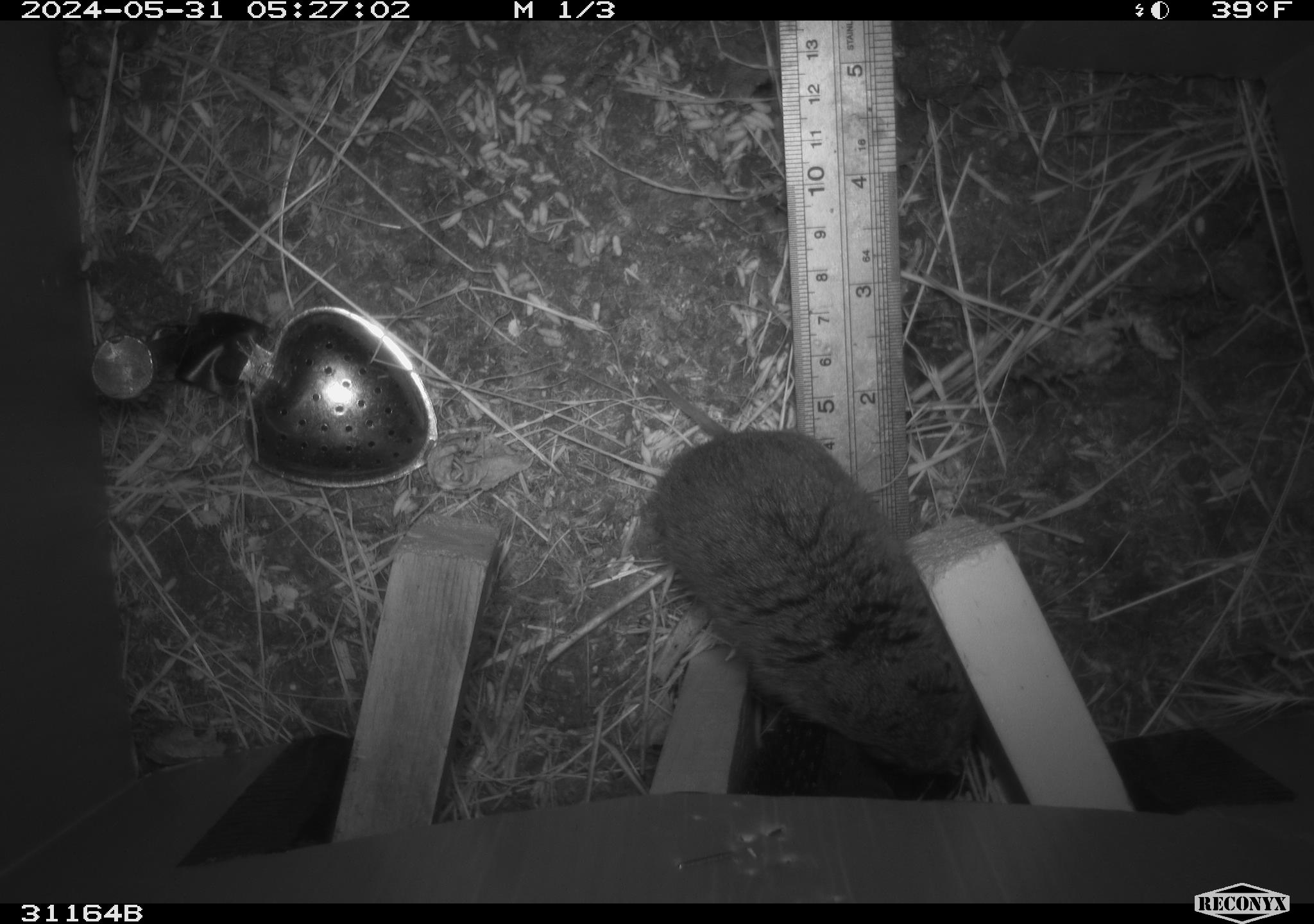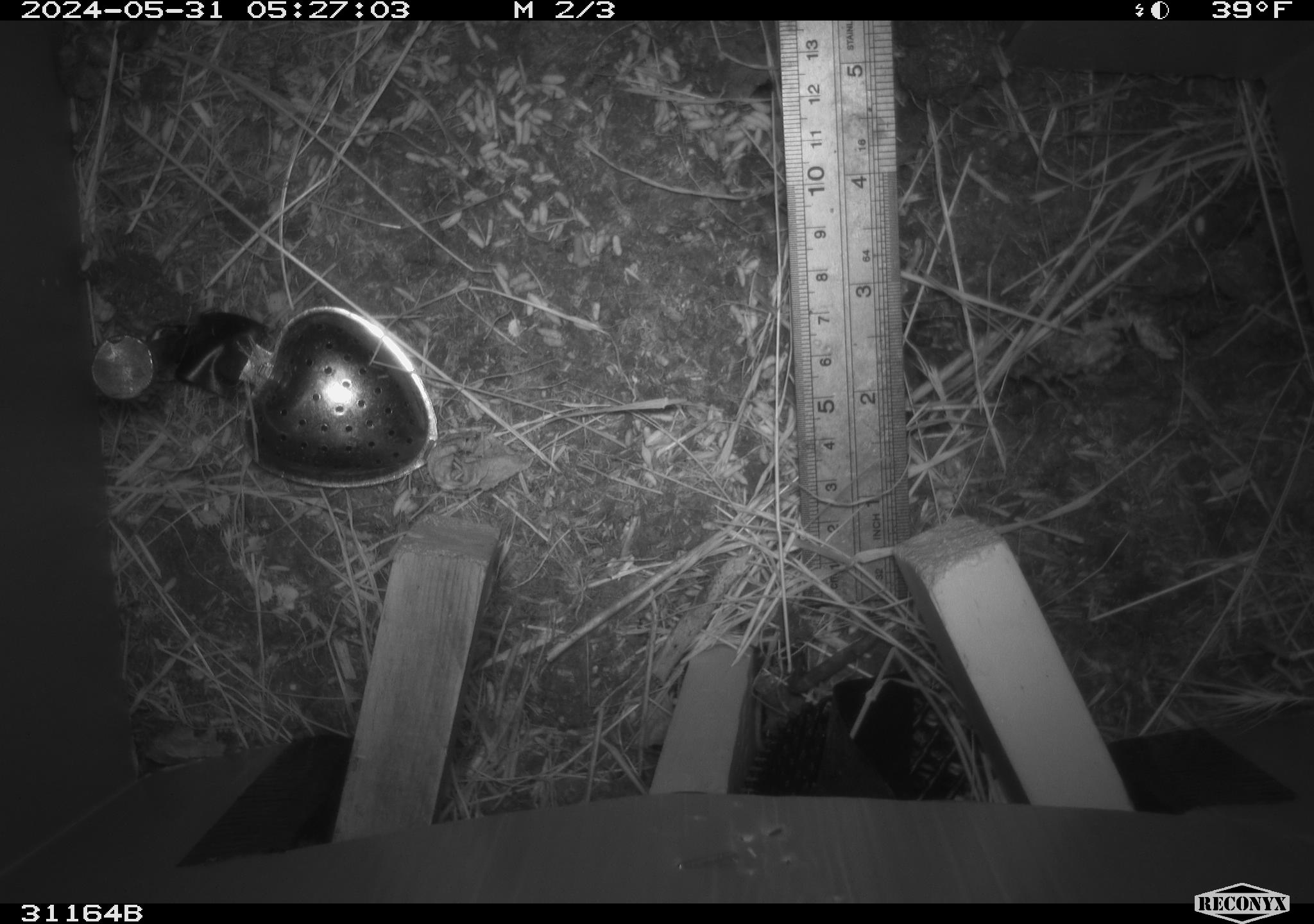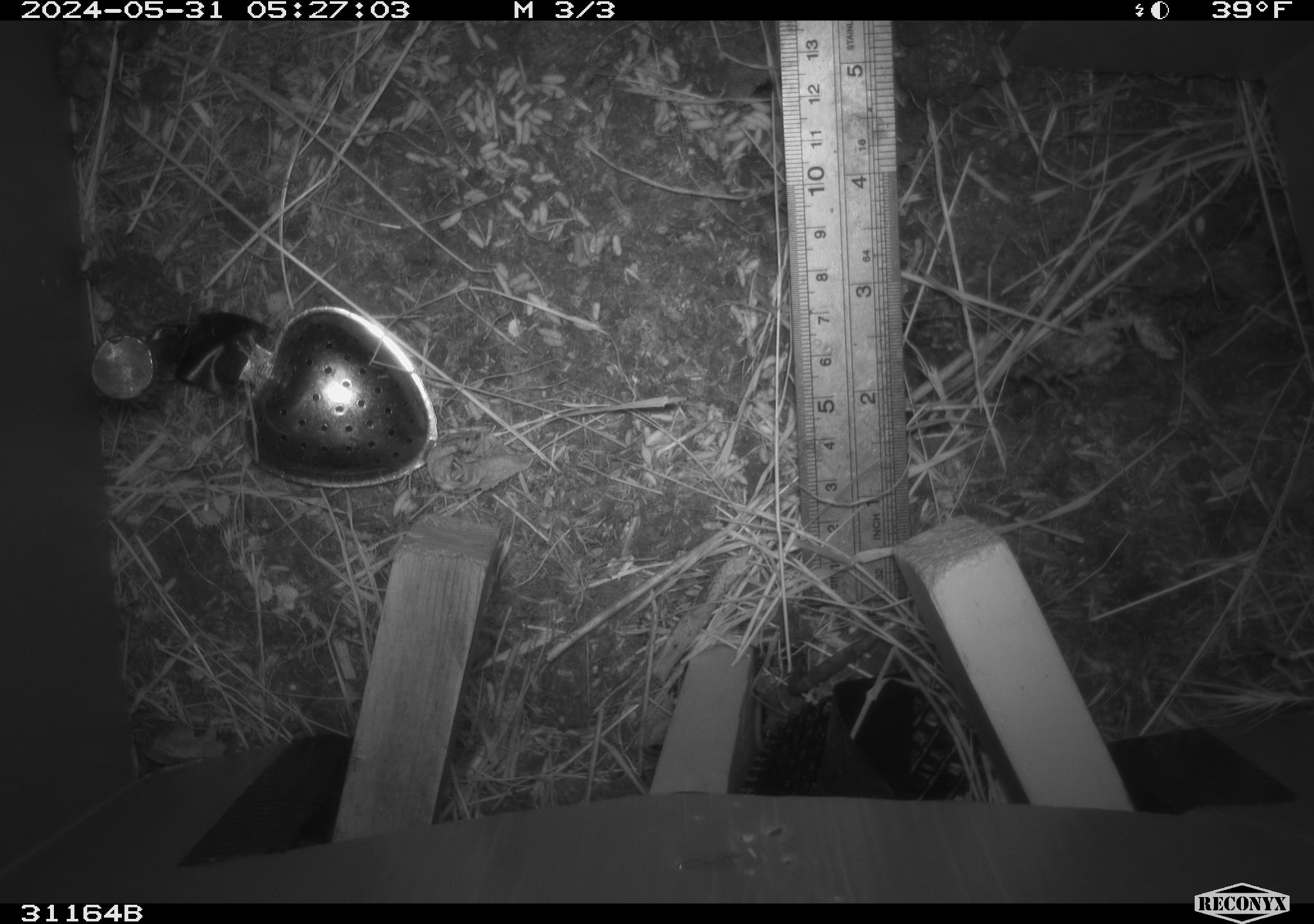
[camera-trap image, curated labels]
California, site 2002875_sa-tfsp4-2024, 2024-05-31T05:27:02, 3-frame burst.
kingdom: Animalia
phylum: Chordata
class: Mammalia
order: Rodentia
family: Cricetidae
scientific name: Arvicolinae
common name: voles, lemmings, and muskrats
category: arvicolinae subfamily